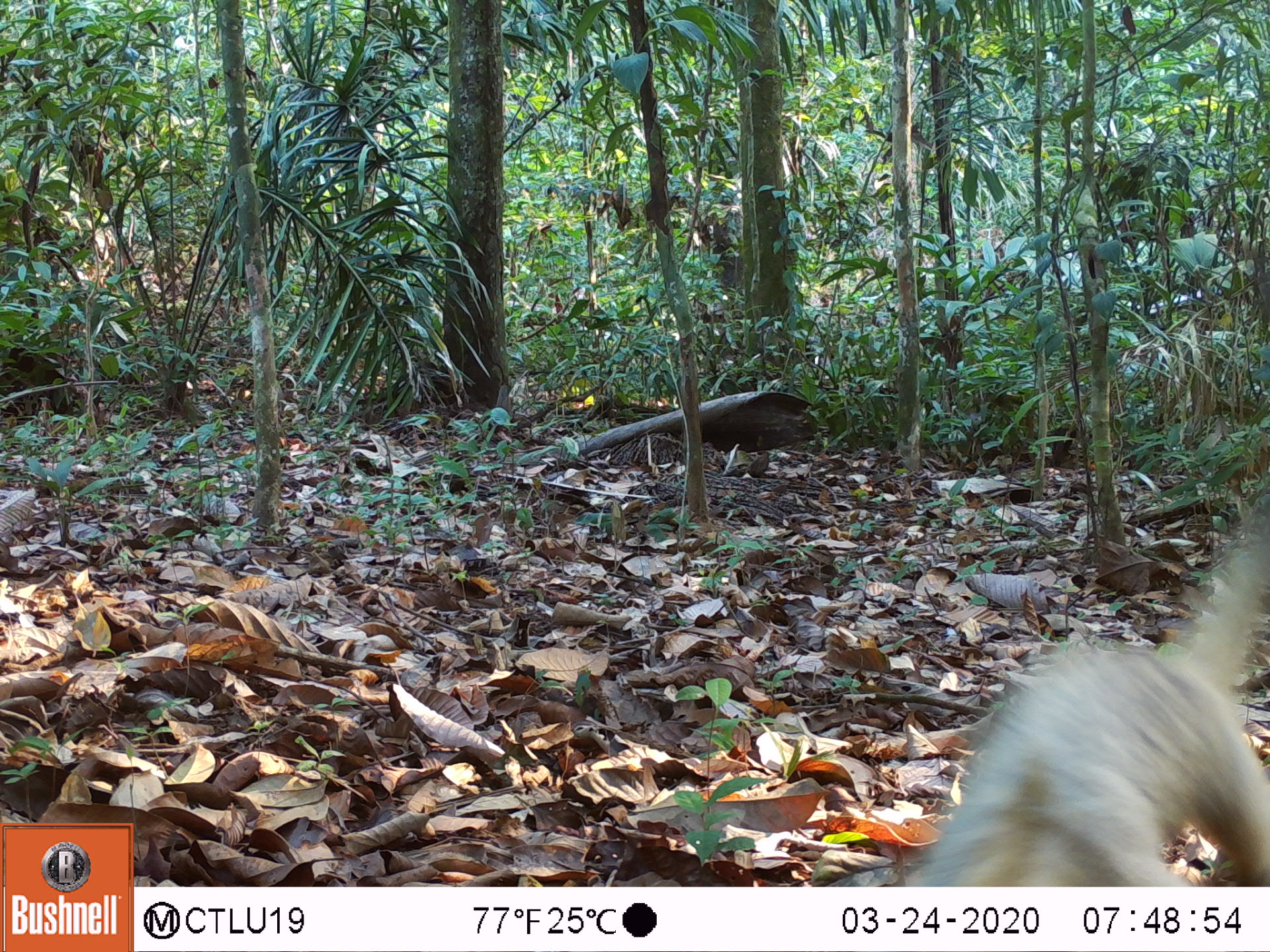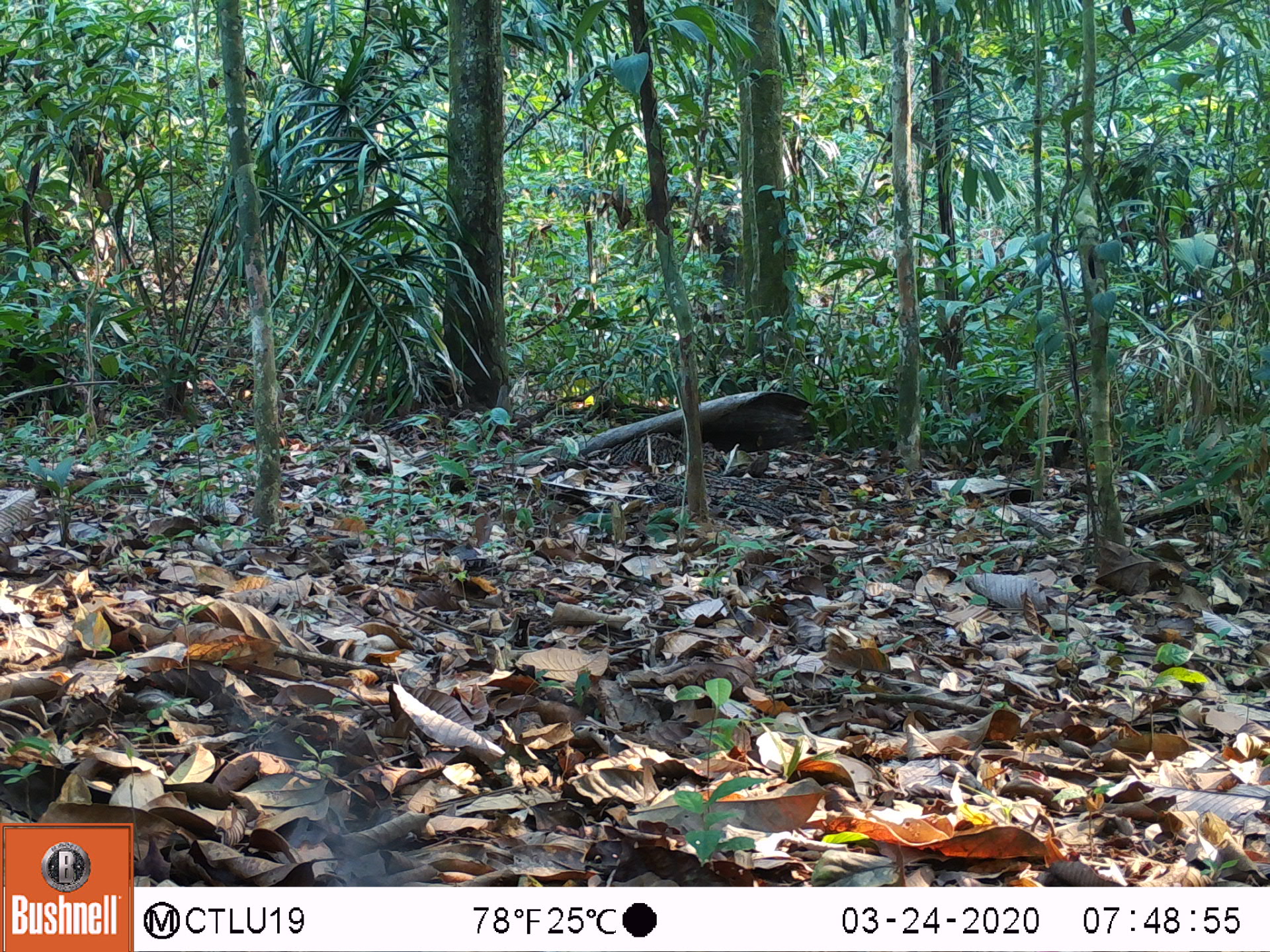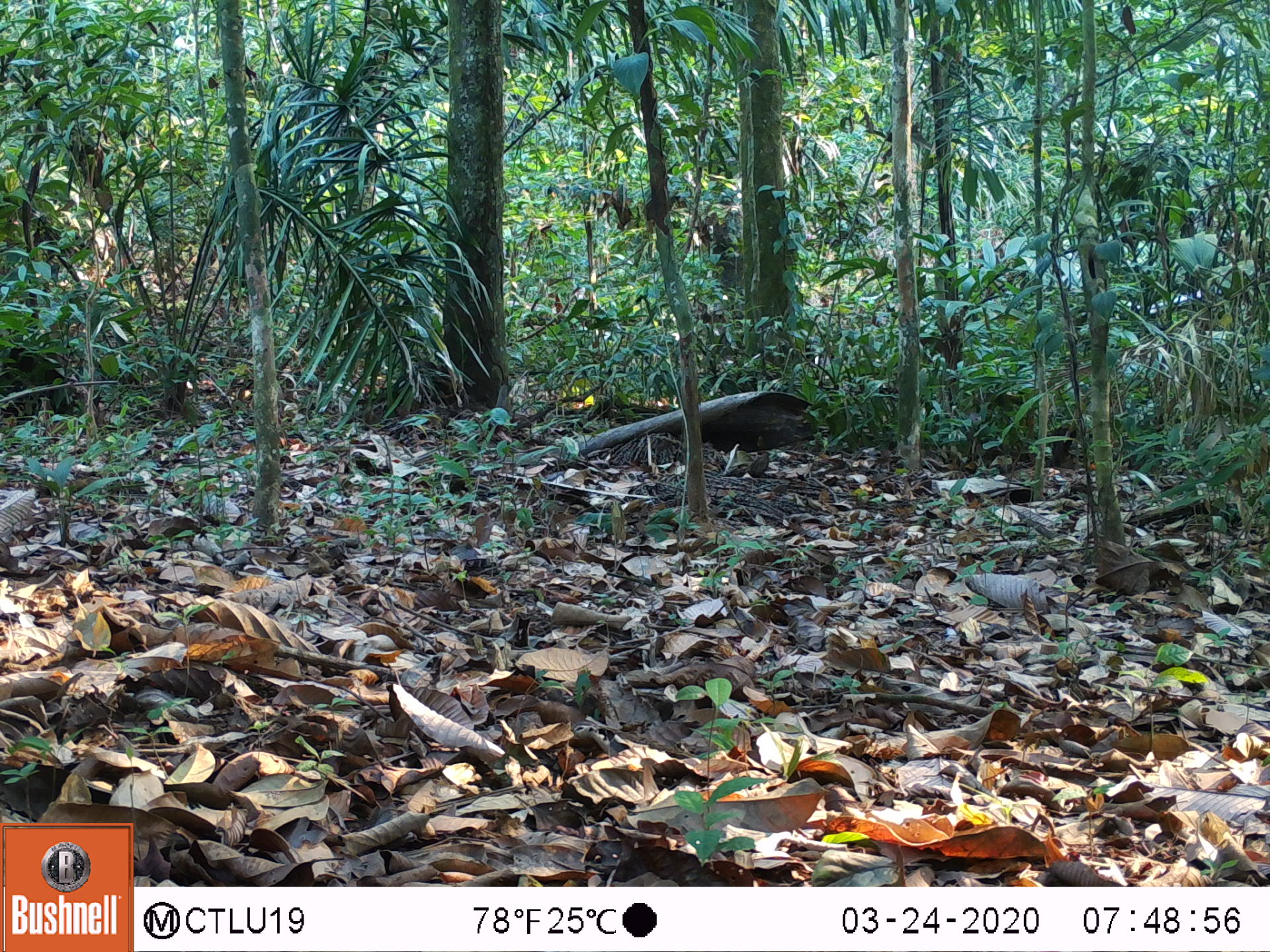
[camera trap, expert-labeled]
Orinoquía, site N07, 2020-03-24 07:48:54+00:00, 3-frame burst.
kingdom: Animalia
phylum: Chordata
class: Mammalia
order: Pilosa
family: Myrmecophagidae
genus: Tamandua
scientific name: Tamandua tetradactyla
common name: southern tamandua